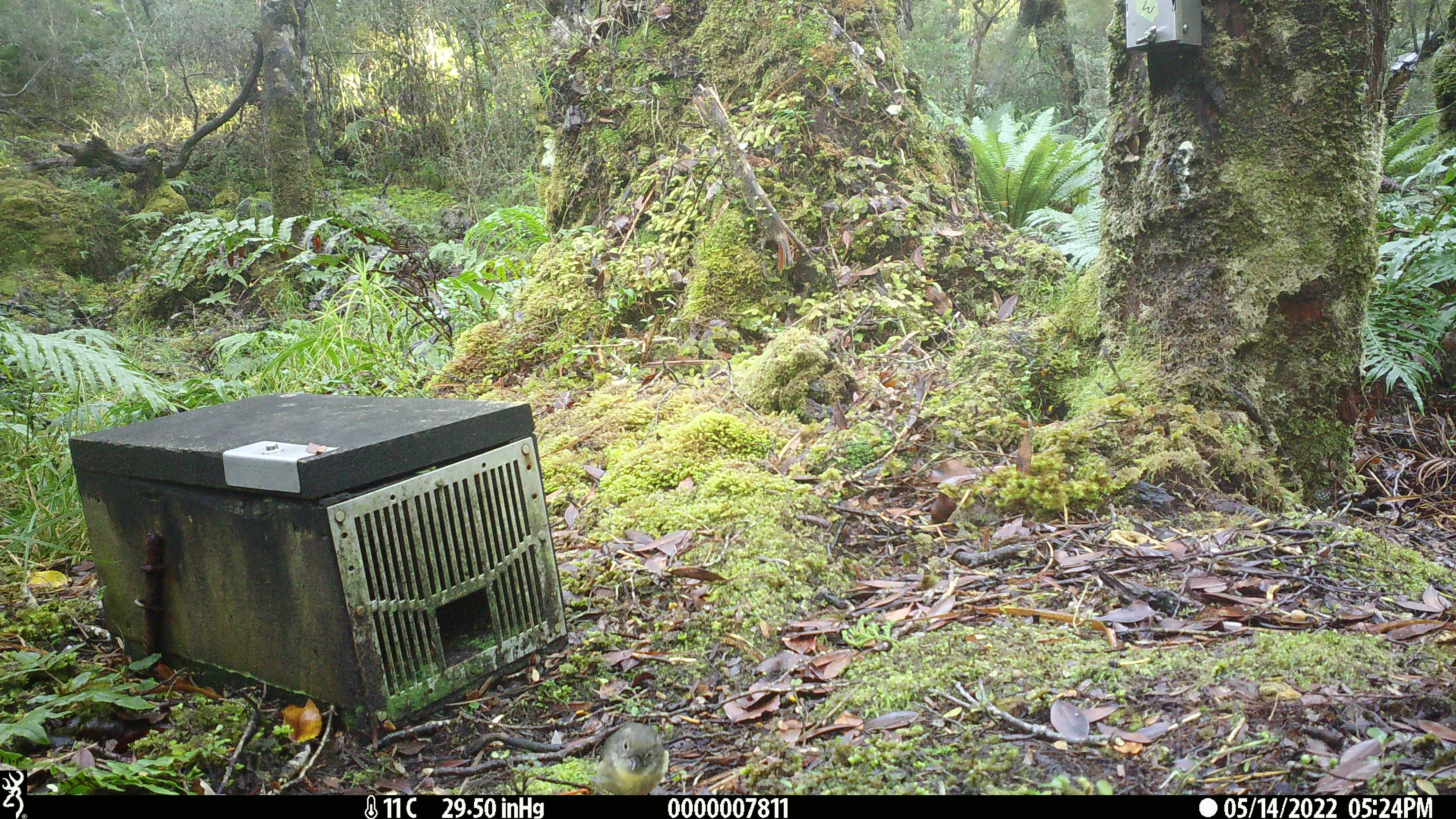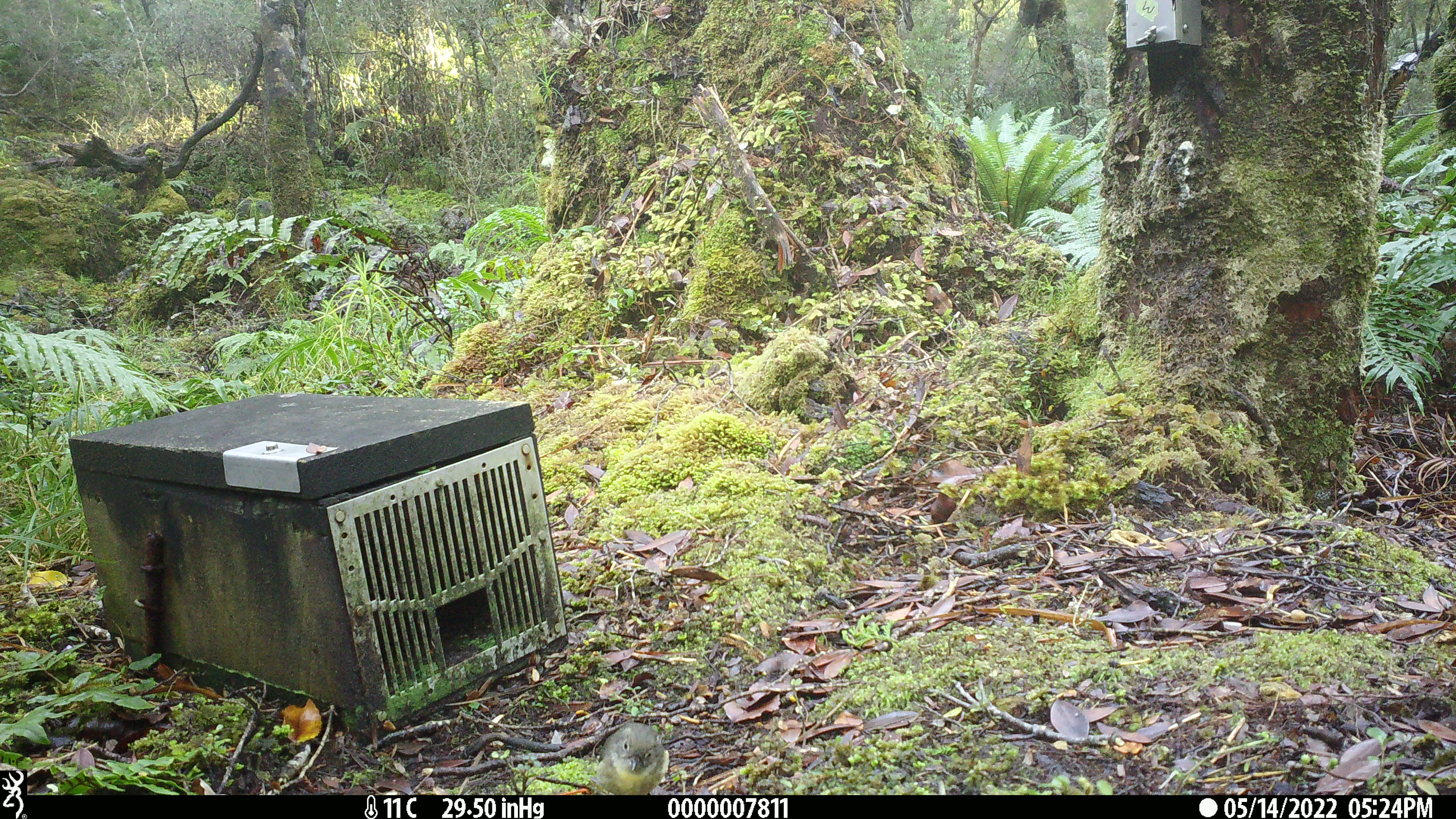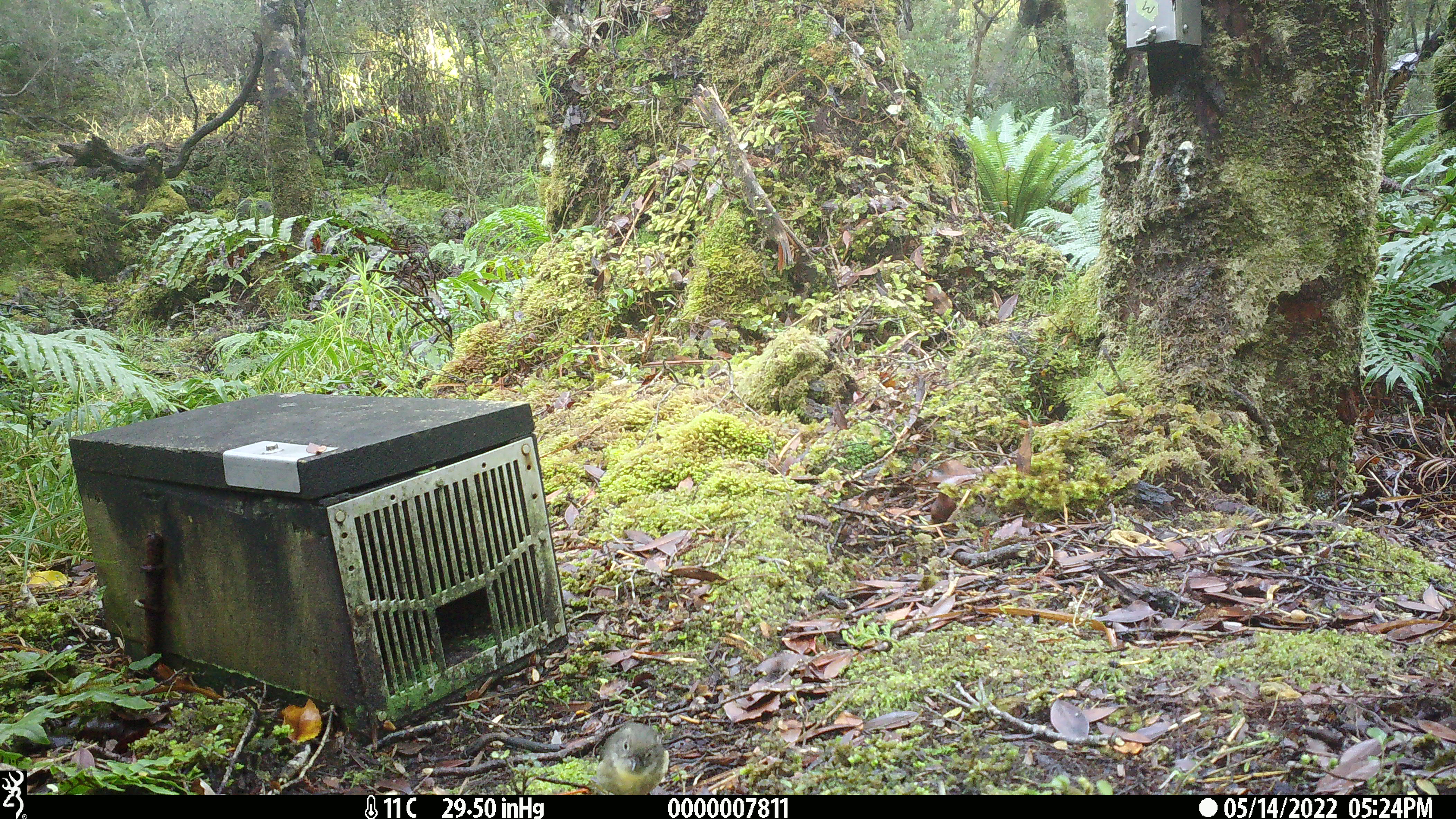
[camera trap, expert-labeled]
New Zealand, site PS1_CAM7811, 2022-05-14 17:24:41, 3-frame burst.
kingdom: Animalia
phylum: Chordata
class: Aves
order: Passeriformes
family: Petroicidae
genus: Petroica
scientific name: Petroica macrocephala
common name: tomtit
Tomtit (Petroica macrocephala).